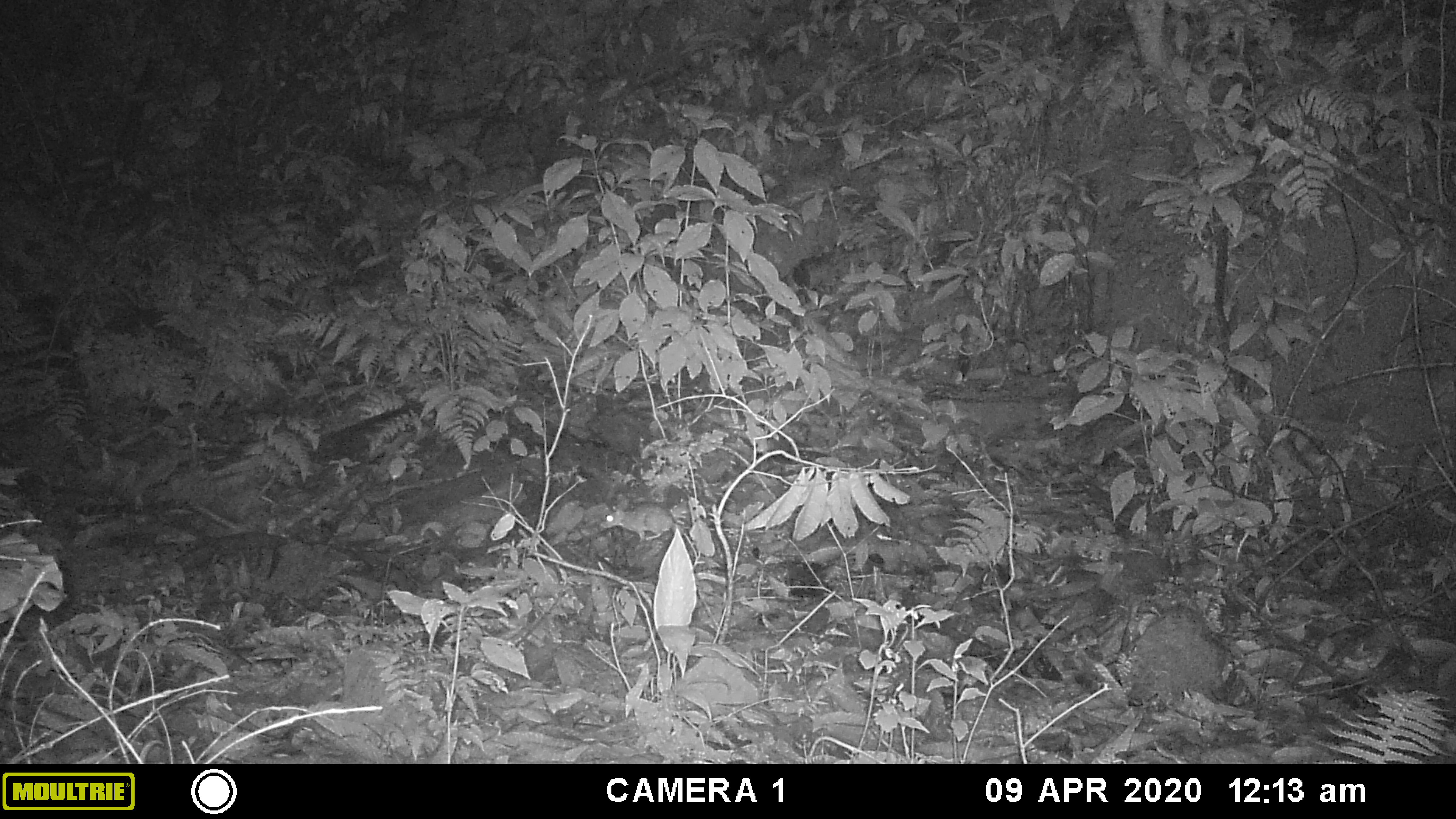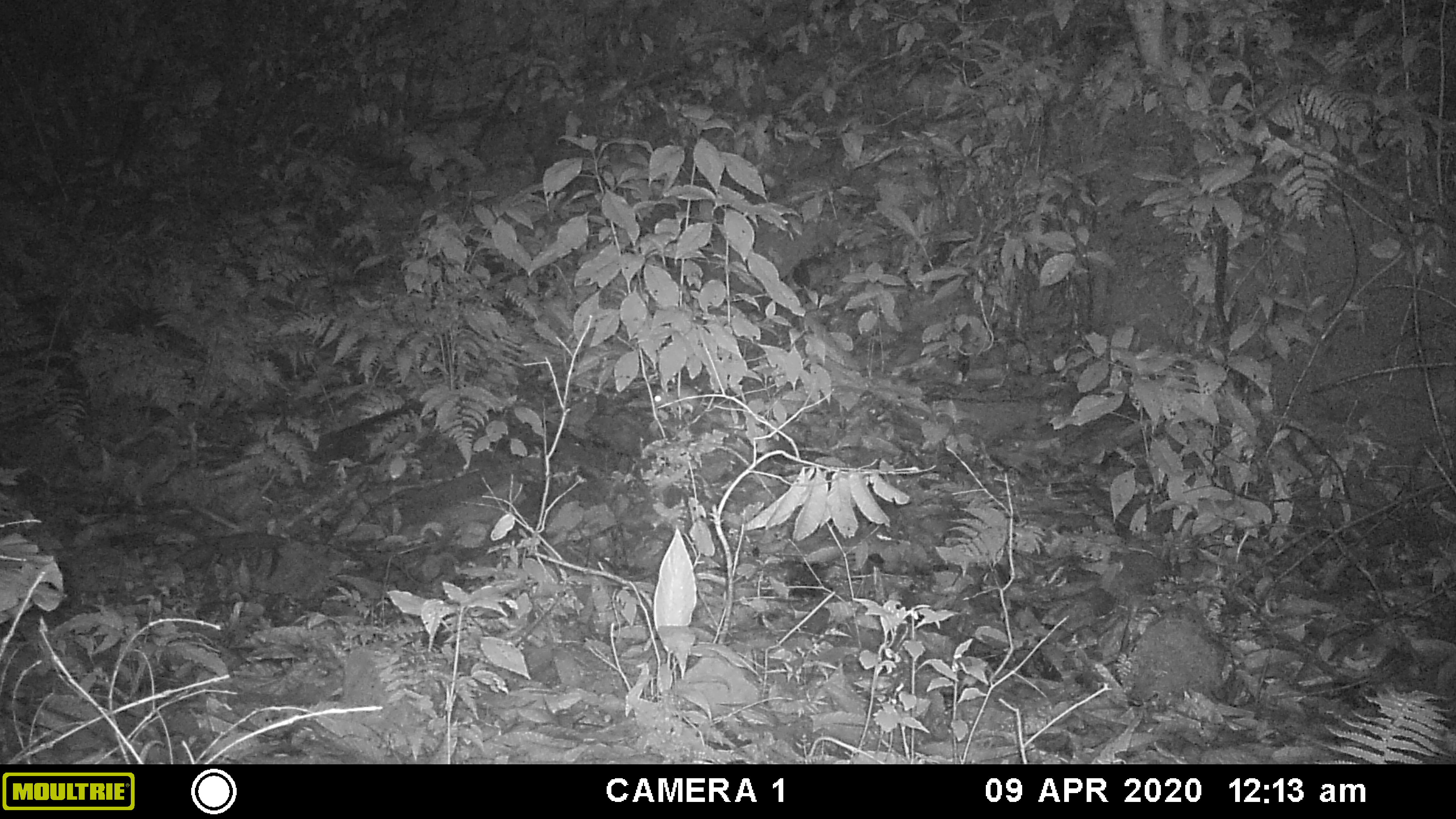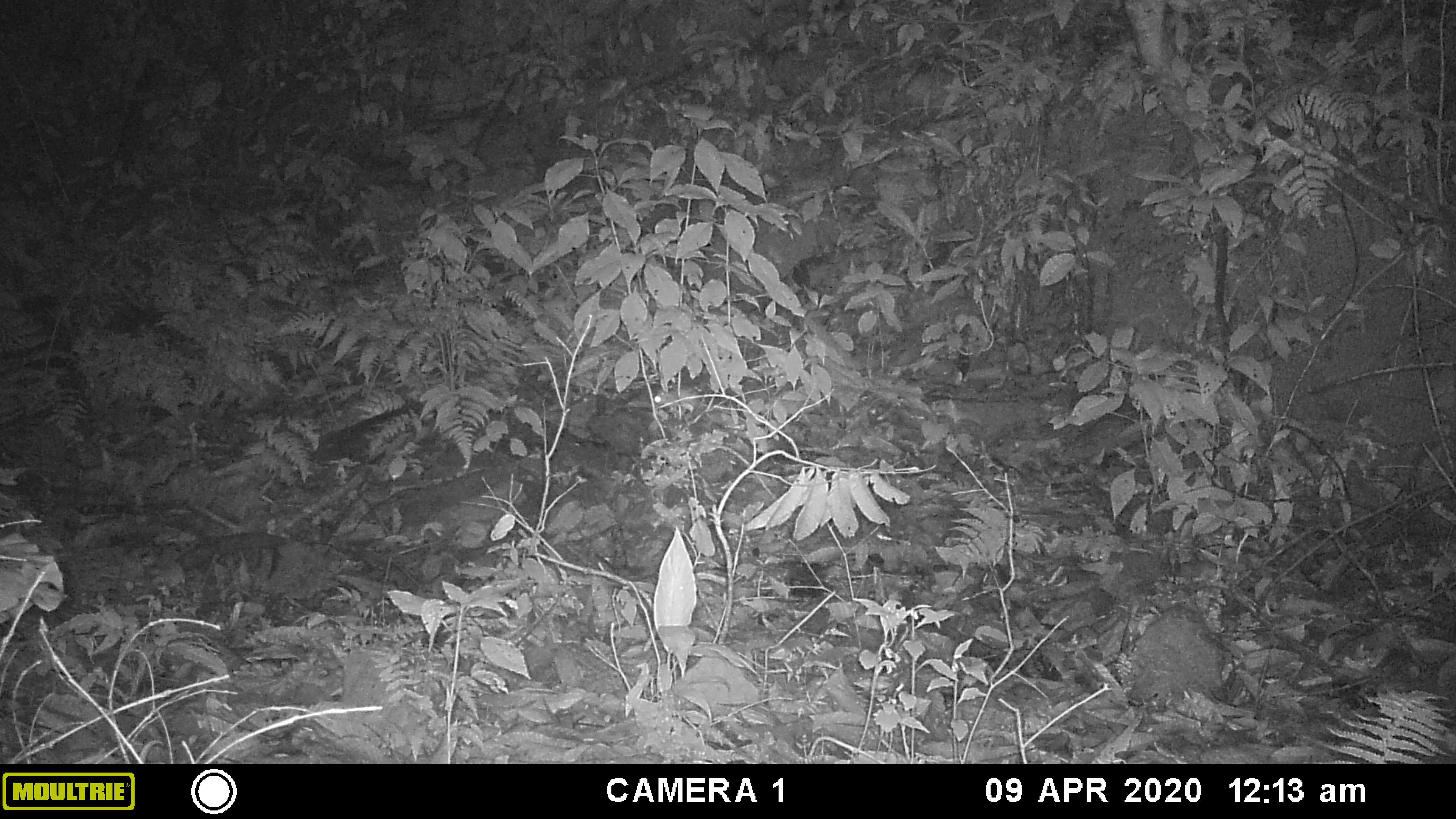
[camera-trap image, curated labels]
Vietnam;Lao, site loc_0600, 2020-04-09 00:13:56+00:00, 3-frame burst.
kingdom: Animalia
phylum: Chordata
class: Mammalia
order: Rodentia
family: Muridae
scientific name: Muridae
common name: old-world mice and rats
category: unidentified murid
Unidentified murid (old-world mice and rats) (Muridae). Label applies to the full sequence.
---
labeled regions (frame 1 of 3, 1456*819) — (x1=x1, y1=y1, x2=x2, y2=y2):
unidentified murid: (x1=600, y1=503, x2=787, y2=544)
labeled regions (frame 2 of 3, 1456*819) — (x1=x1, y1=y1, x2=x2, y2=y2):
unidentified murid: (x1=651, y1=385, x2=742, y2=414)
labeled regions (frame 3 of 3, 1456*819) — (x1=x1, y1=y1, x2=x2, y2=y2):
unidentified murid: (x1=654, y1=385, x2=710, y2=412)